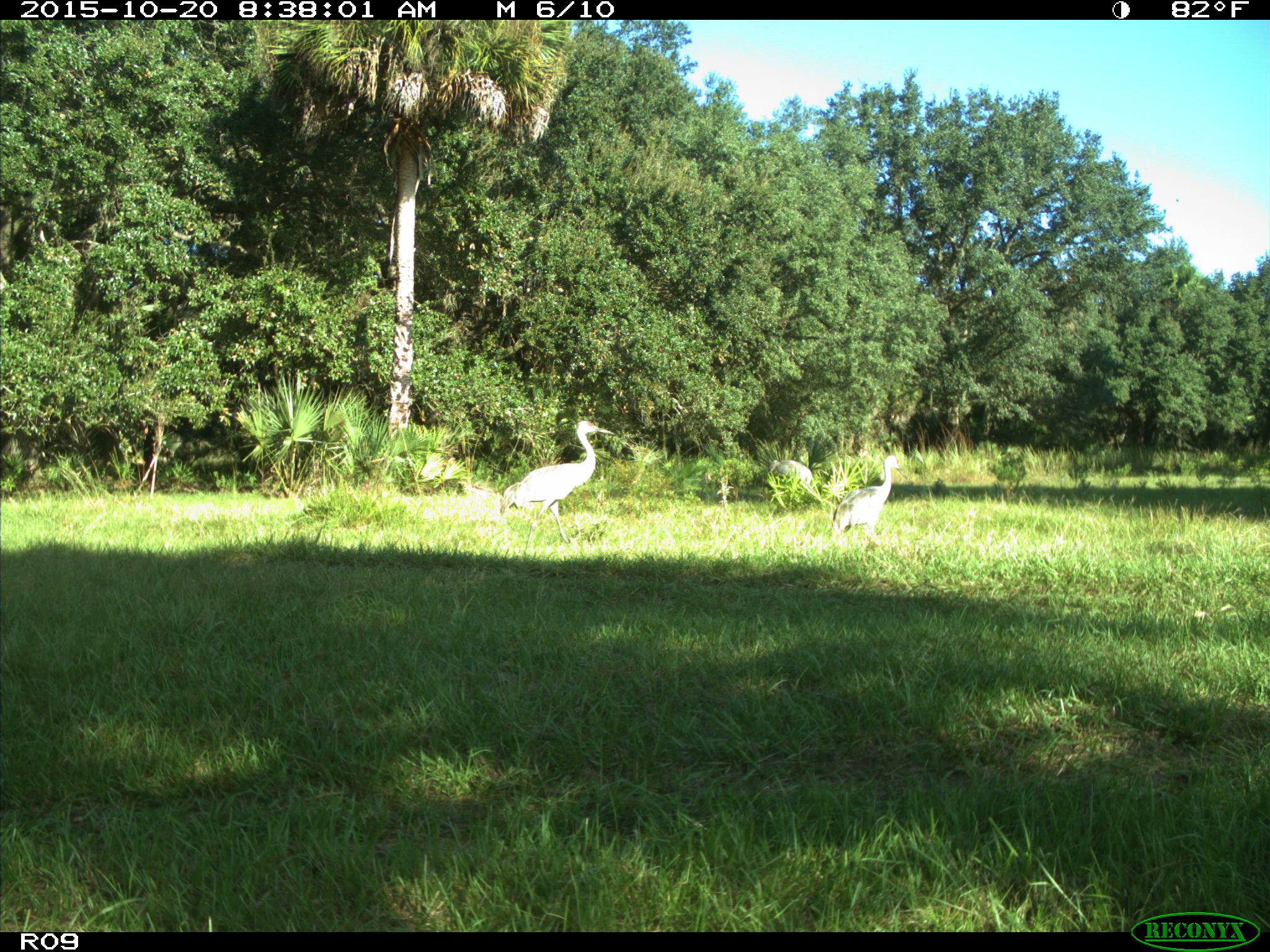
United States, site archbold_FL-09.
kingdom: Animalia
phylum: Chordata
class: Aves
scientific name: Aves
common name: birds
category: unidentified bird